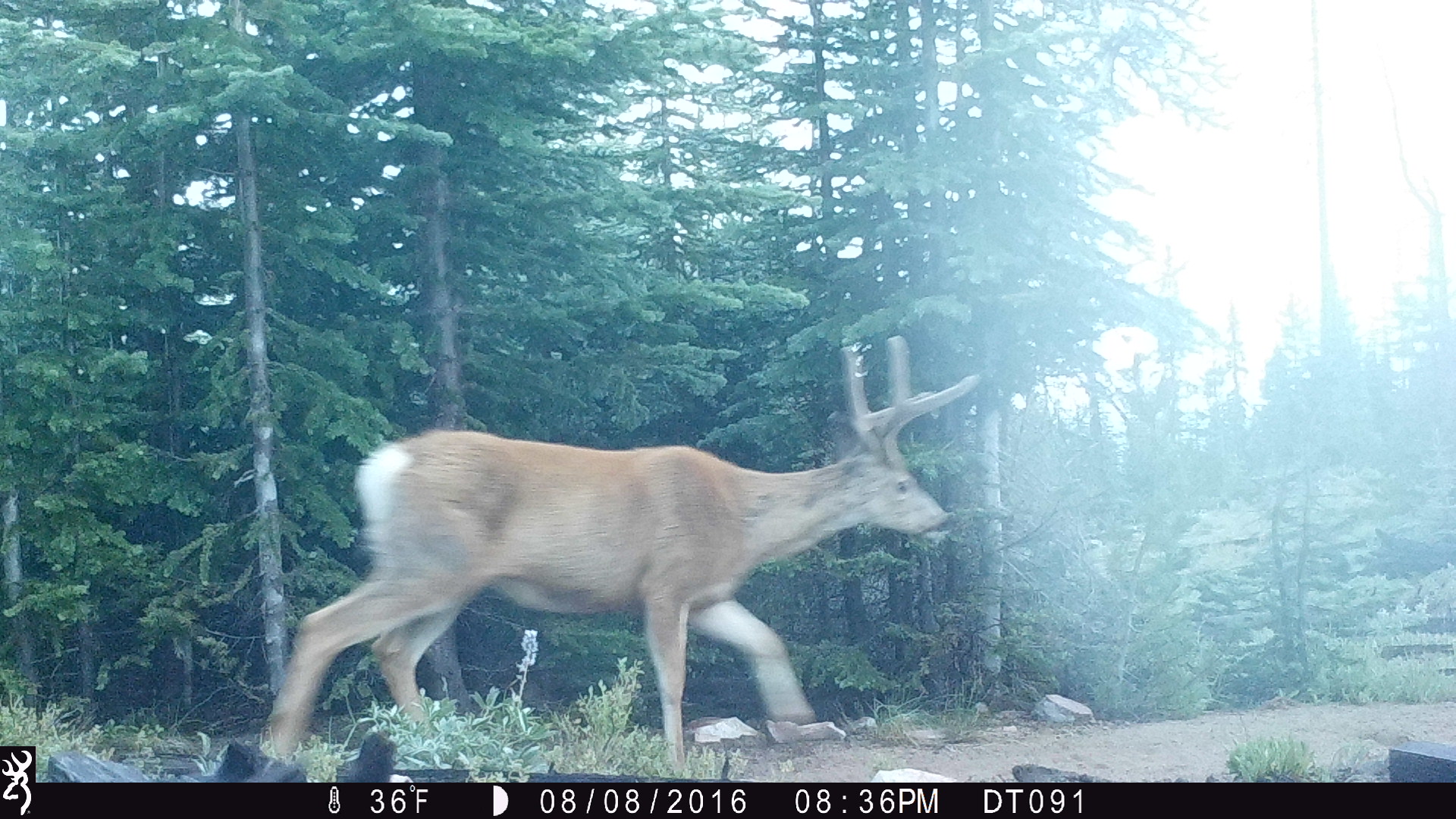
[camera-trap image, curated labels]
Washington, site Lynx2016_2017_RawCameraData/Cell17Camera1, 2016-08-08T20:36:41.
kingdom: Animalia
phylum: Chordata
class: Mammalia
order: Artiodactyla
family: Cervidae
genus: Odocoileus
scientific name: Odocoileus hemionus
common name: mule deer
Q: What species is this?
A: Odocoileus hemionus (mule deer).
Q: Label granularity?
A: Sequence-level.